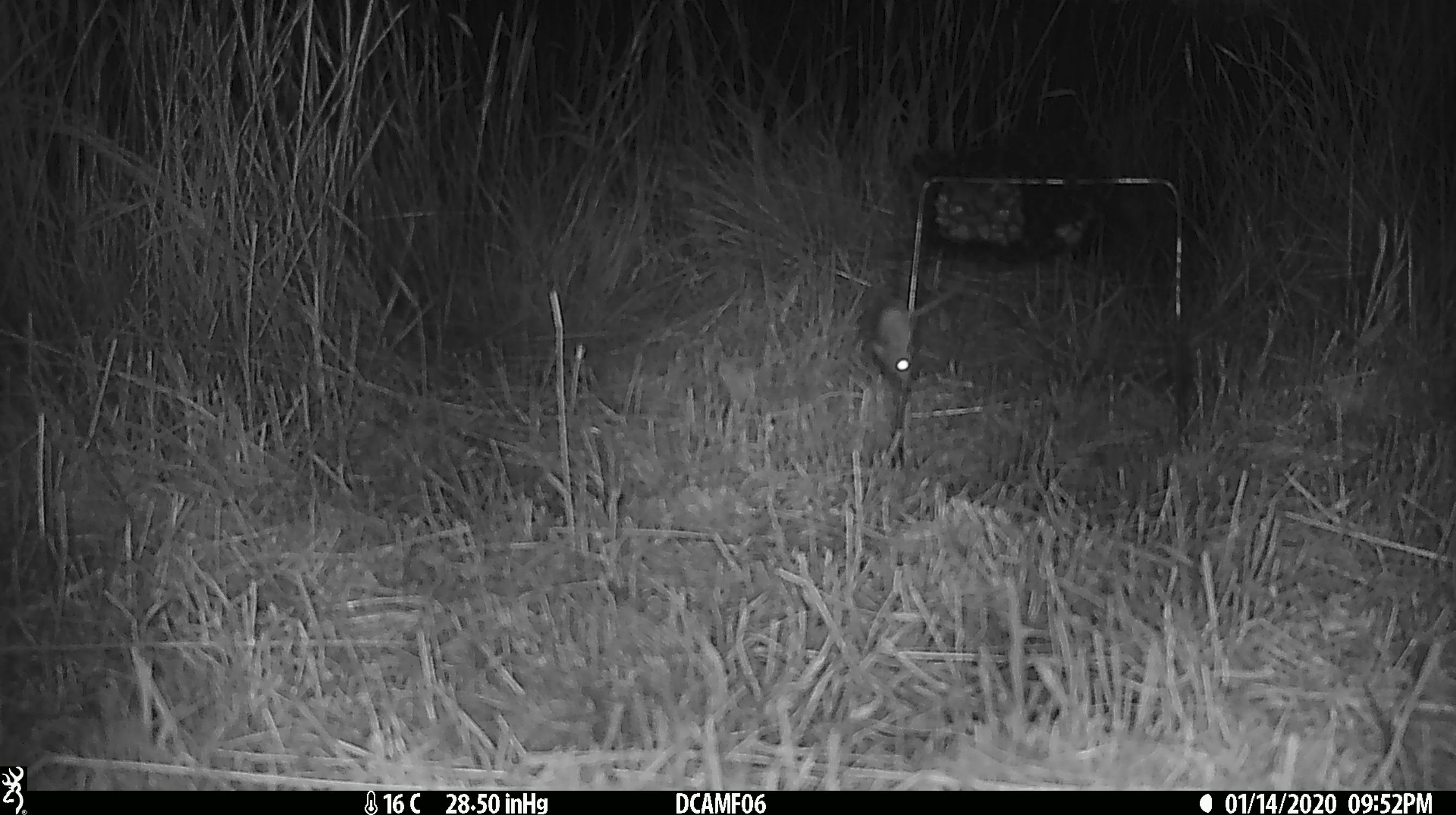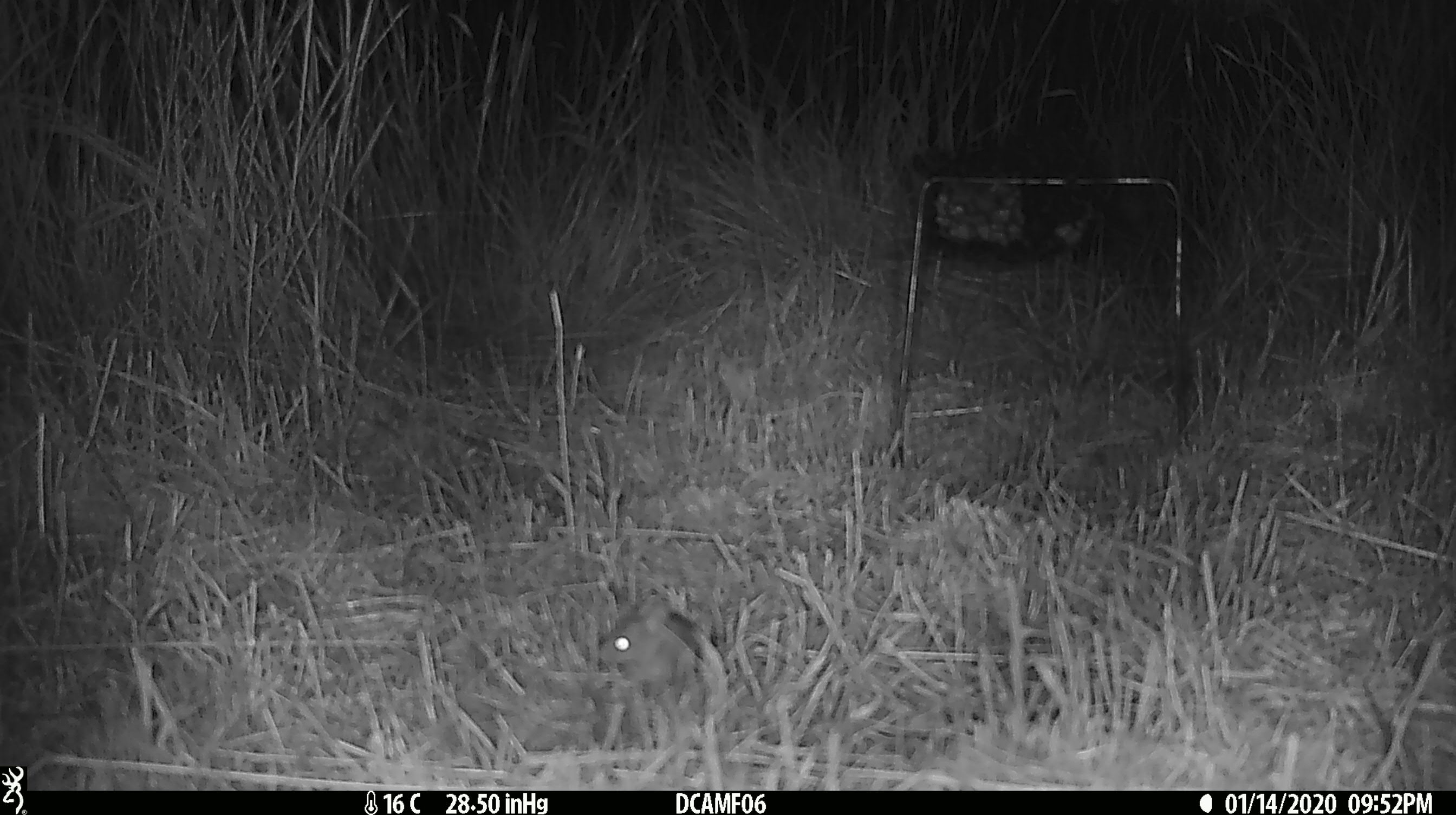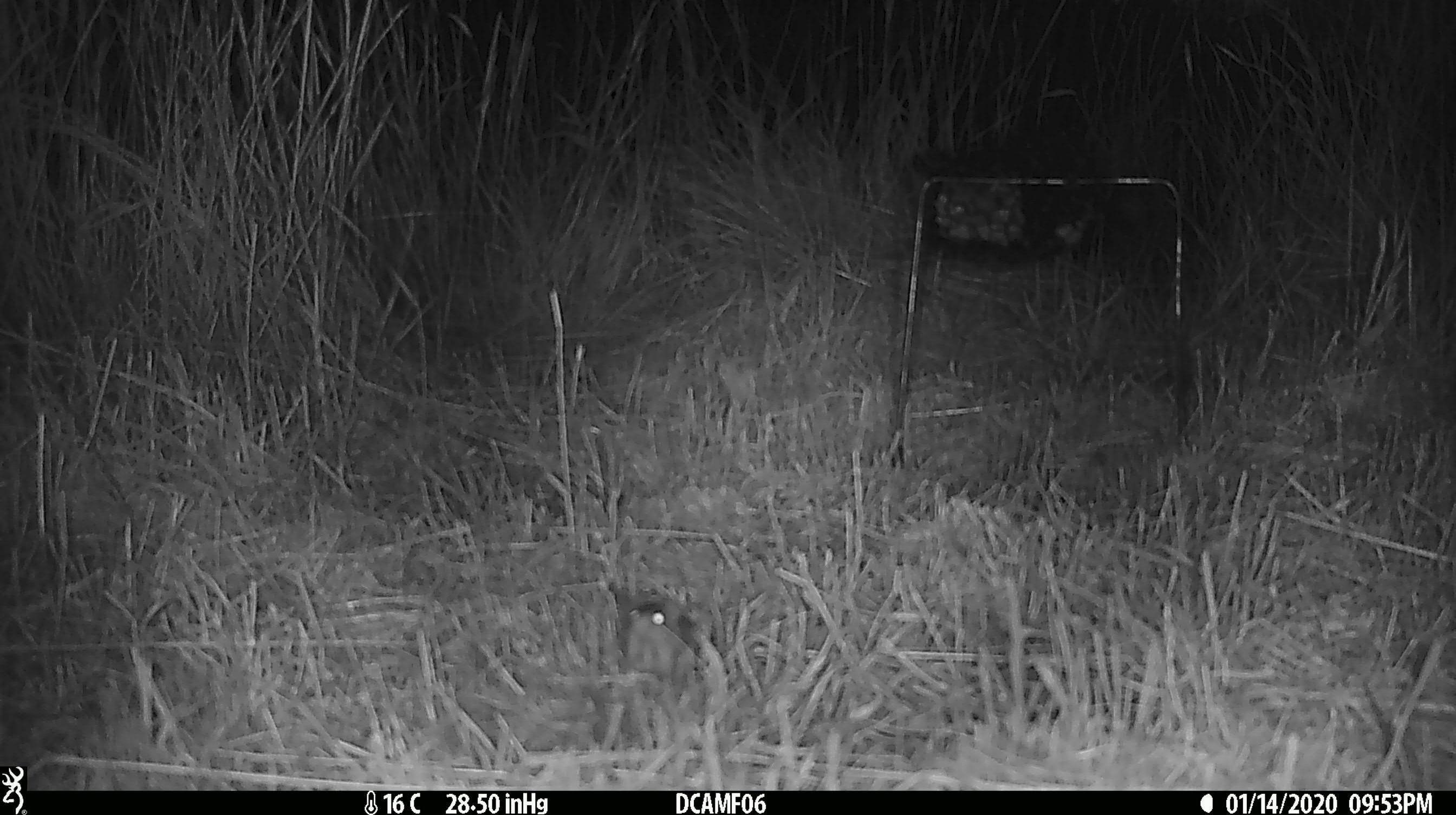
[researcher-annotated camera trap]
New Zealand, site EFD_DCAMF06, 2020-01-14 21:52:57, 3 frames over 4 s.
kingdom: Animalia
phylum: Chordata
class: Mammalia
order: Rodentia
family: Muridae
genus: Mus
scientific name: Mus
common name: mouse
Mouse (Mus).